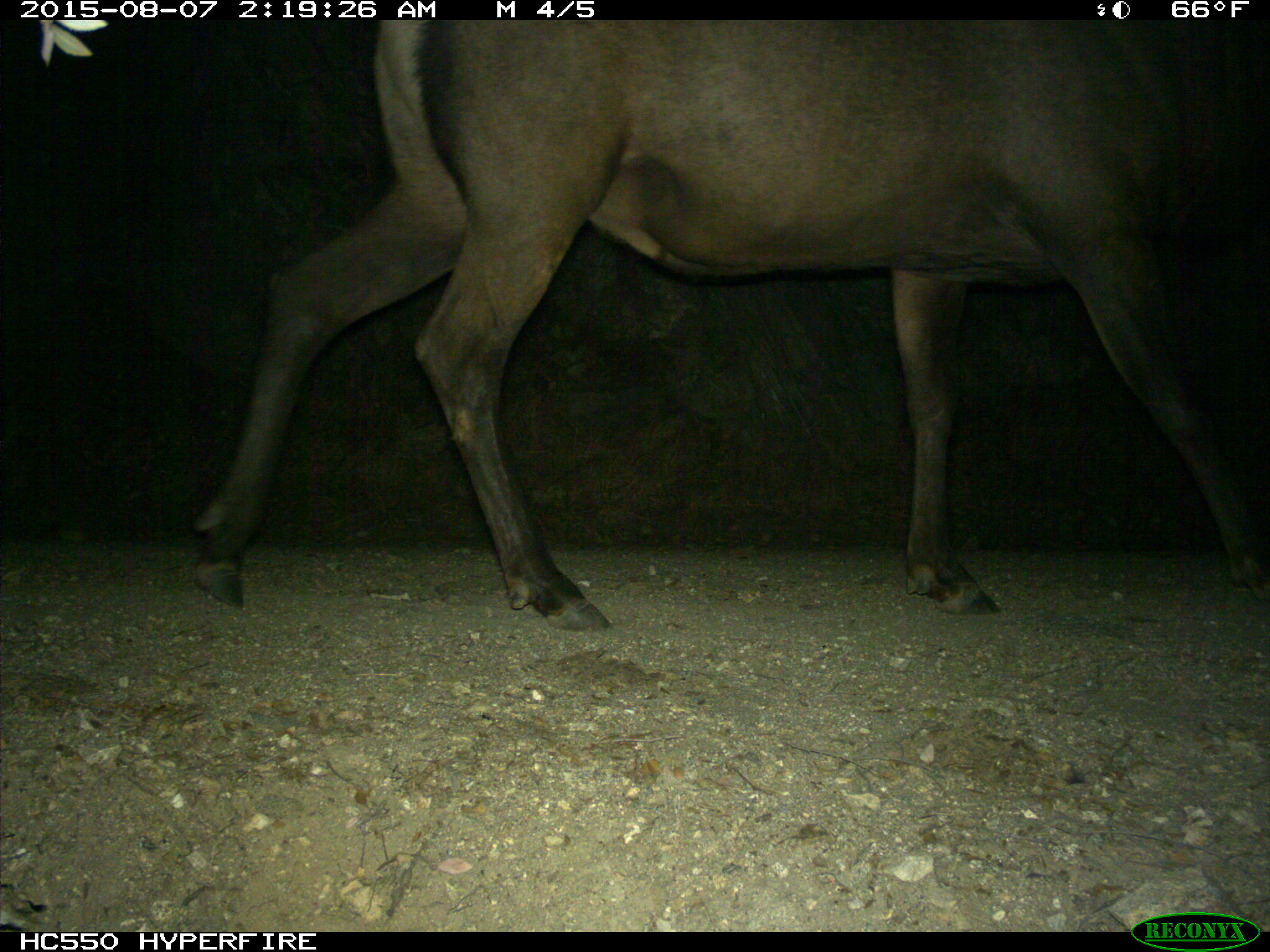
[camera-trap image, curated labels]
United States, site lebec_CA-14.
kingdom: Animalia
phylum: Chordata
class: Mammalia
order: Artiodactyla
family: Cervidae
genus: Cervus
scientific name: Cervus canadensis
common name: elk